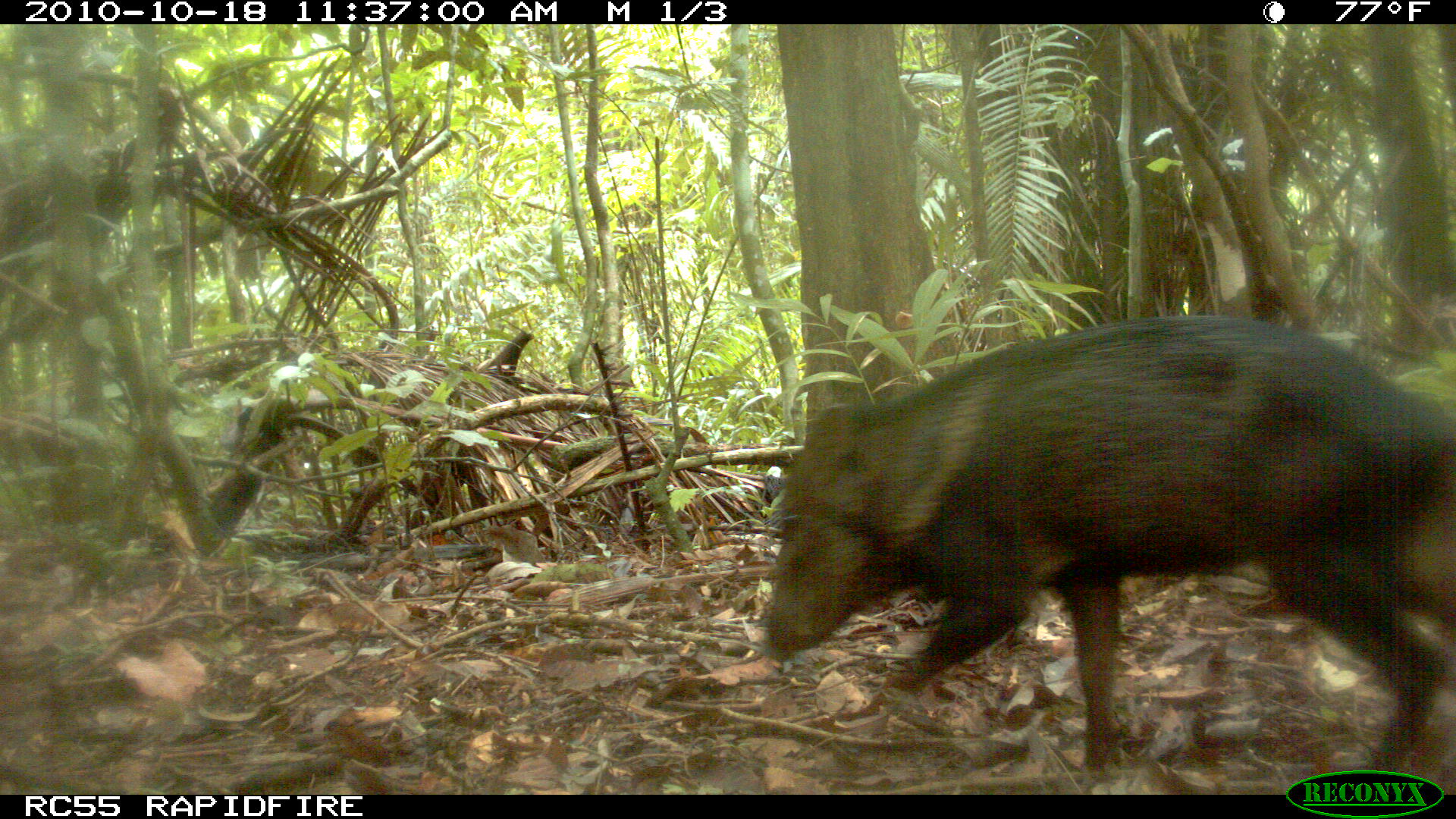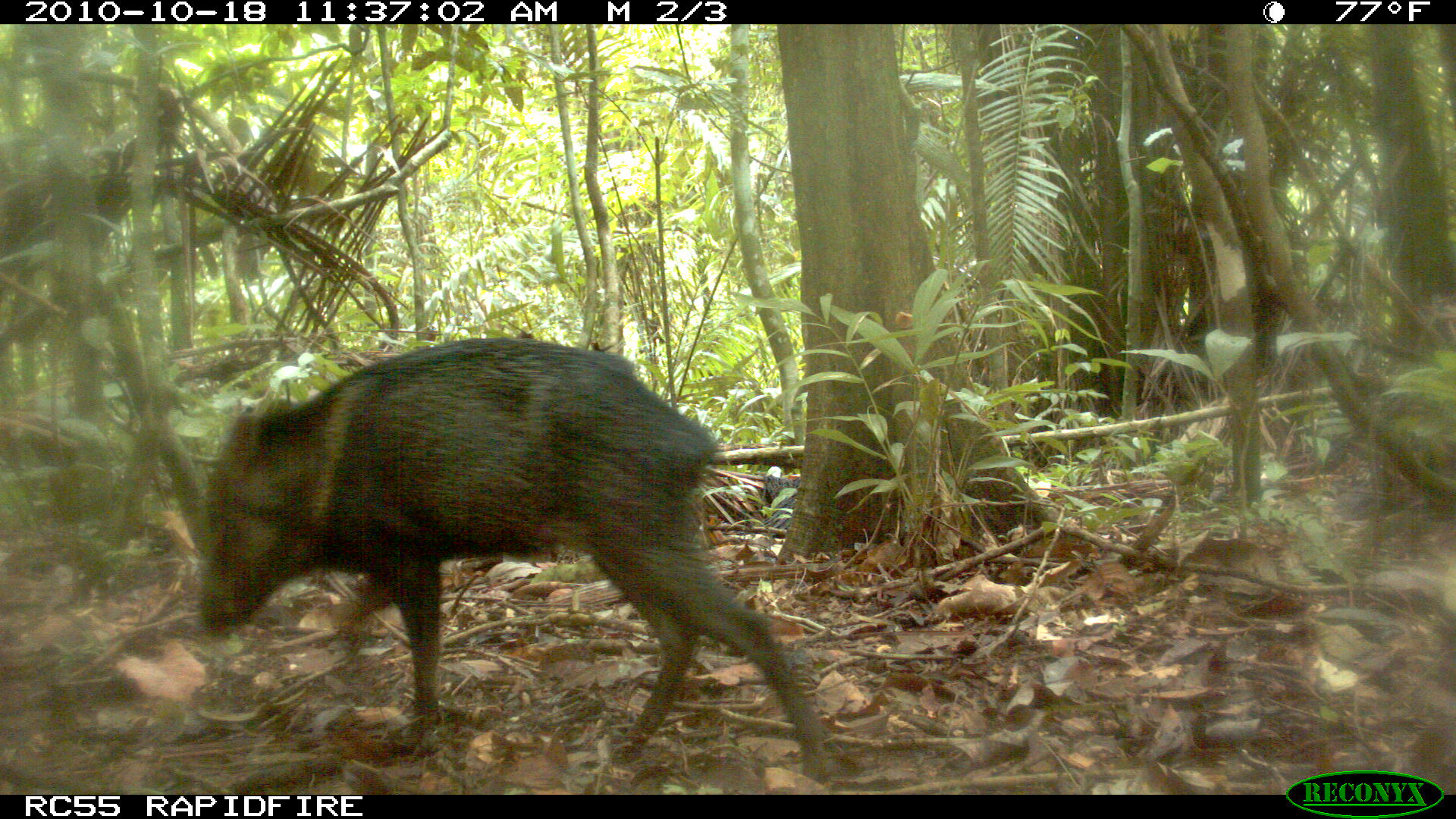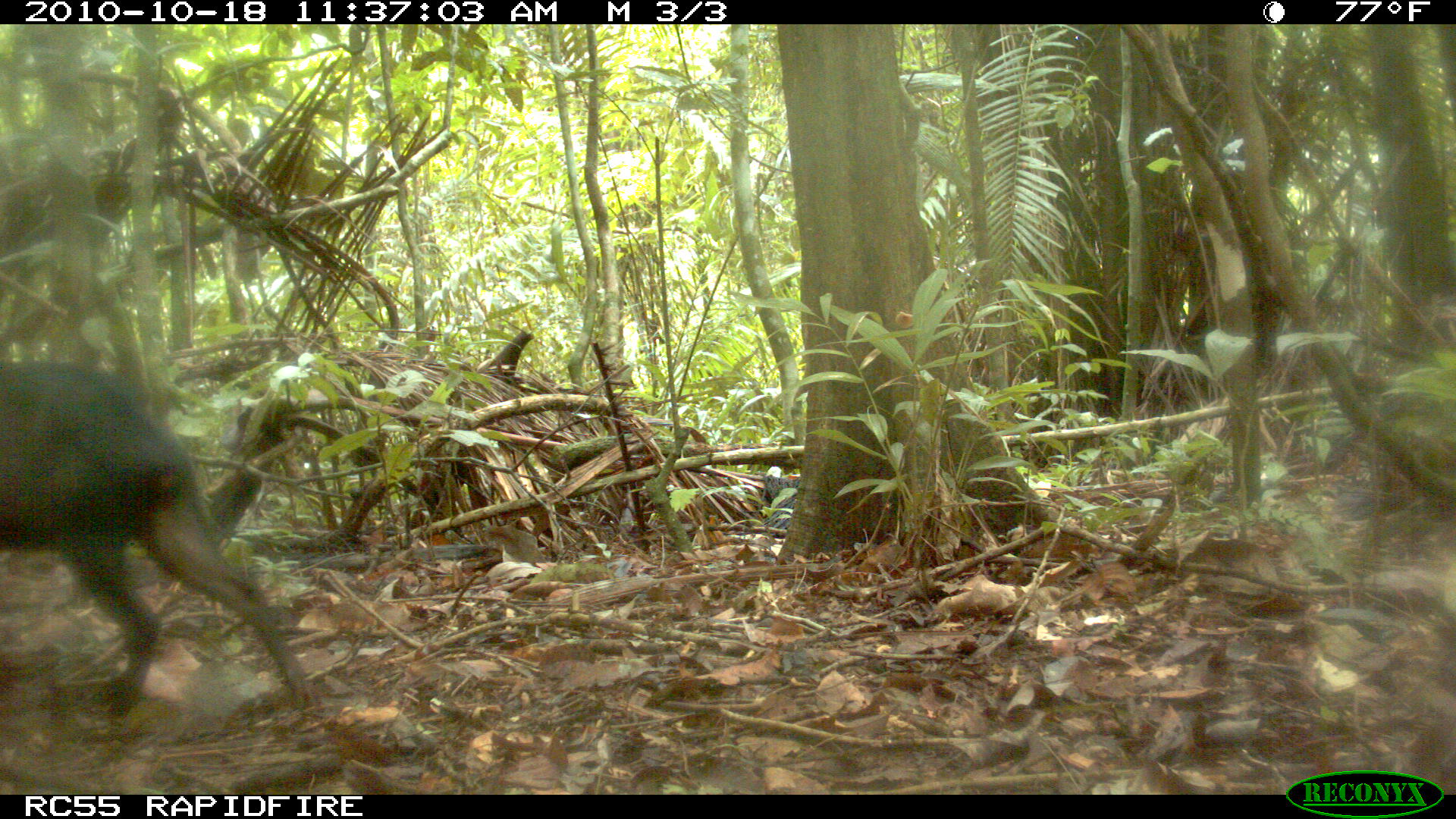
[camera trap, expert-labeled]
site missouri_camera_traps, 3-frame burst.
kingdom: Animalia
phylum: Chordata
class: Mammalia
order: Artiodactyla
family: Tayassuidae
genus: Pecari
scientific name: Pecari tajacu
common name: collared peccary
Collared peccary (Pecari tajacu). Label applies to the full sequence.